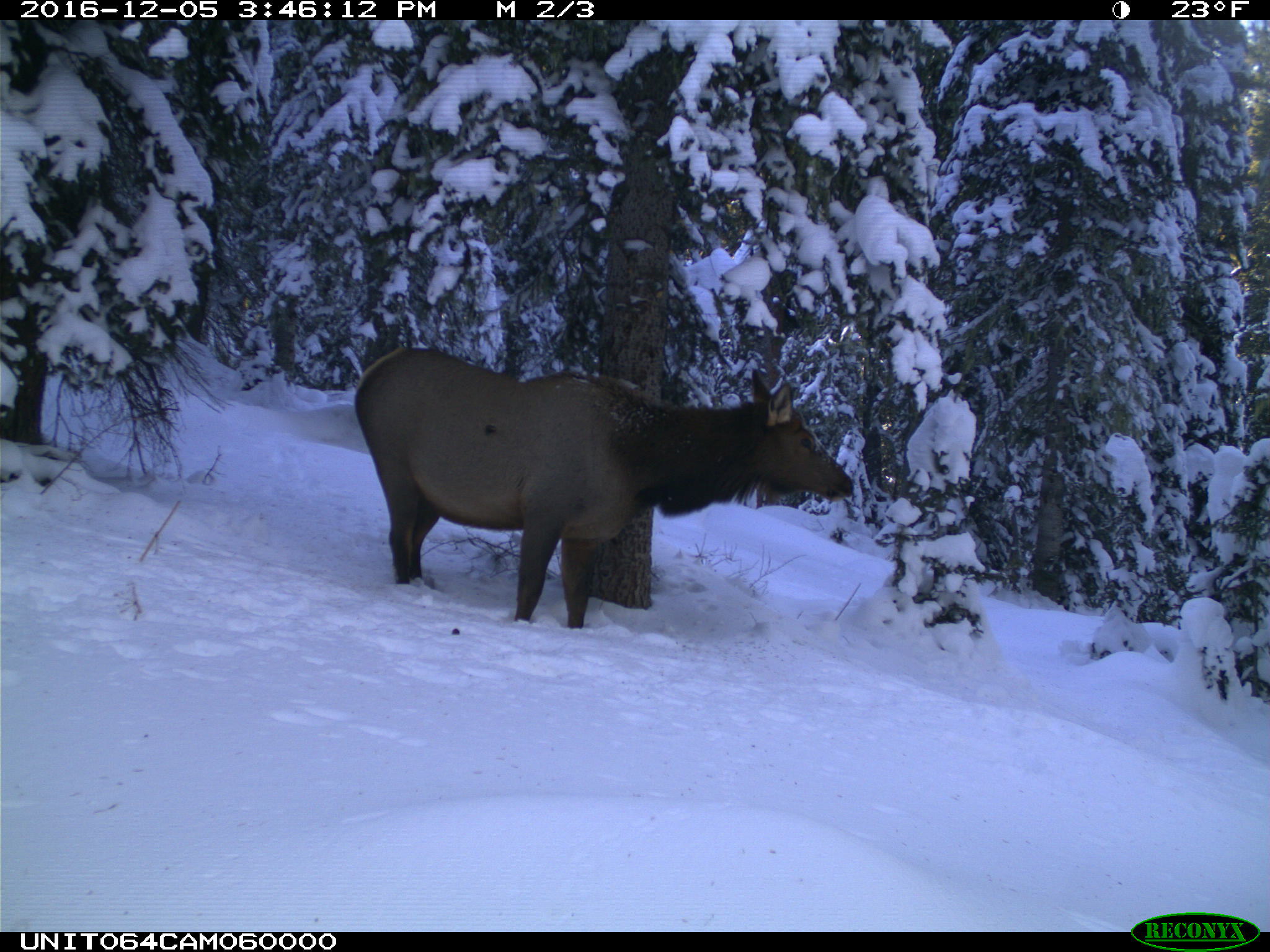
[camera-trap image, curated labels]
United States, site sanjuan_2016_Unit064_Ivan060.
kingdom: Animalia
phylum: Chordata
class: Mammalia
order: Artiodactyla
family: Cervidae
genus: Cervus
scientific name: Cervus elaphus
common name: red deer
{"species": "Cervus elaphus (red deer)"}